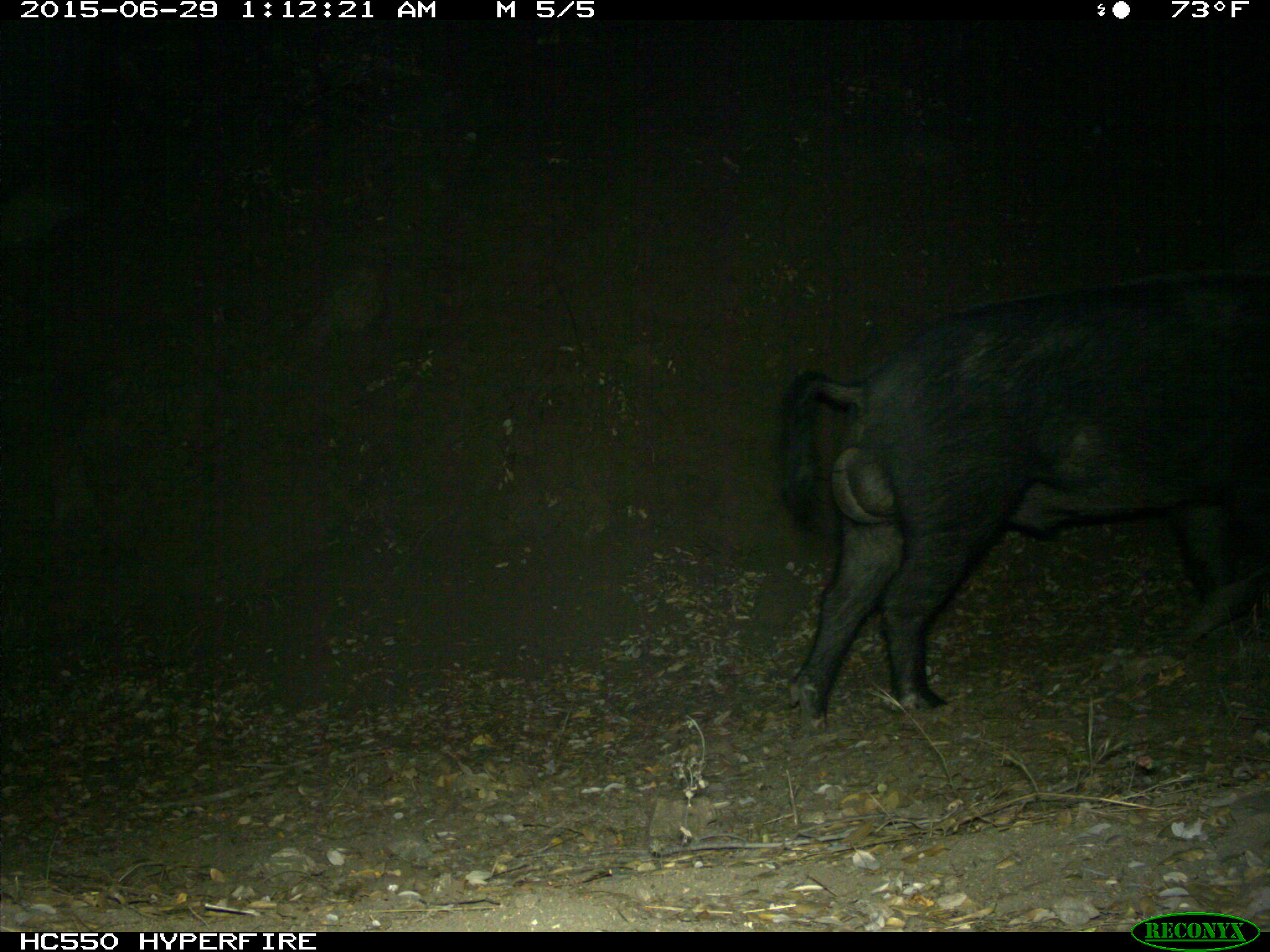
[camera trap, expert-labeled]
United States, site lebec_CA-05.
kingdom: Animalia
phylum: Chordata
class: Mammalia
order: Artiodactyla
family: Suidae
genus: Sus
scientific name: Sus scrofa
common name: wild boar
Sus scrofa (wild boar).